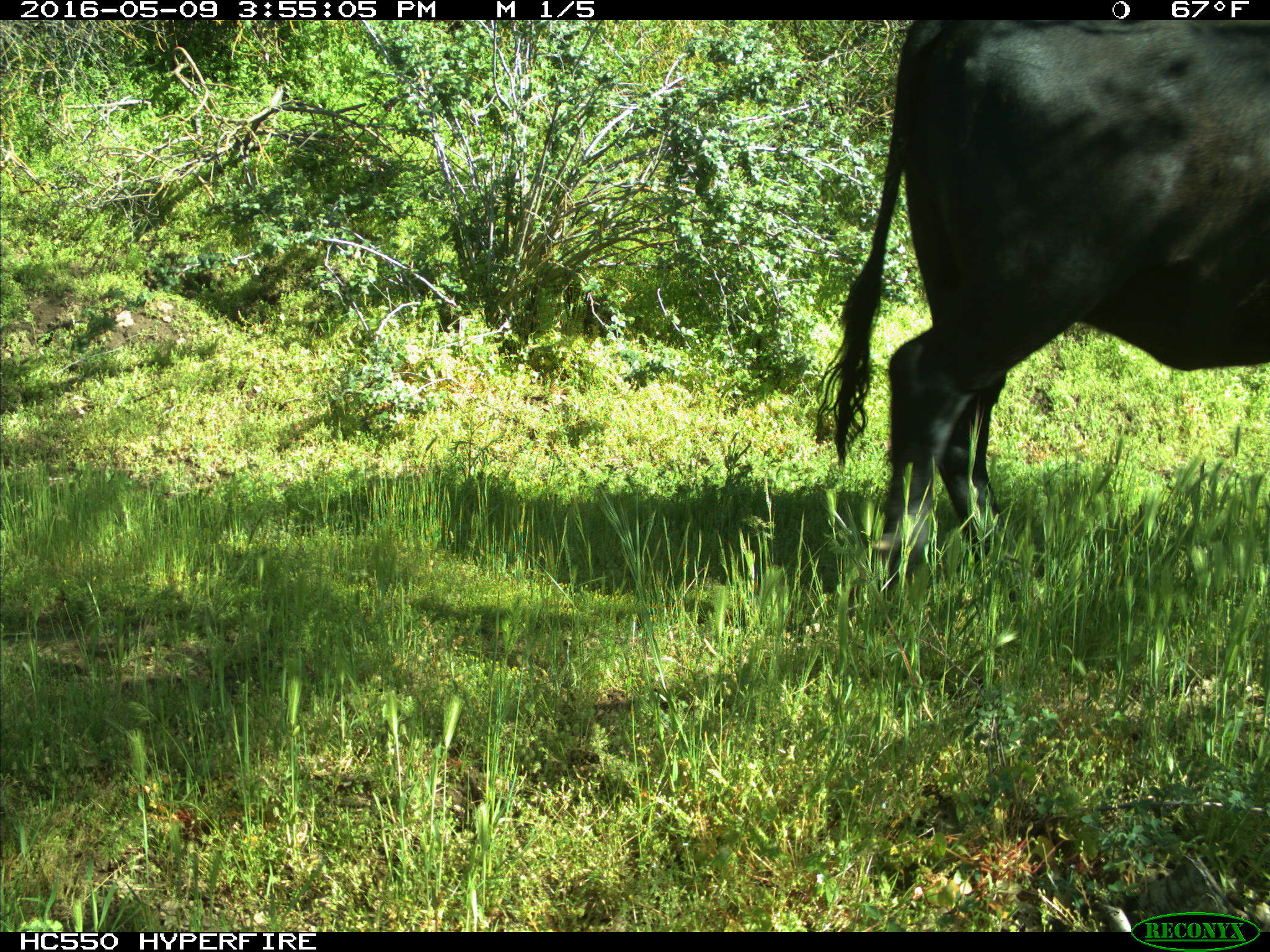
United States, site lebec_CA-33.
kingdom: Animalia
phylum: Chordata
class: Mammalia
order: Artiodactyla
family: Bovidae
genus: Bos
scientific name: Bos taurus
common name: domestic cow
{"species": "Bos taurus (domestic cow)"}